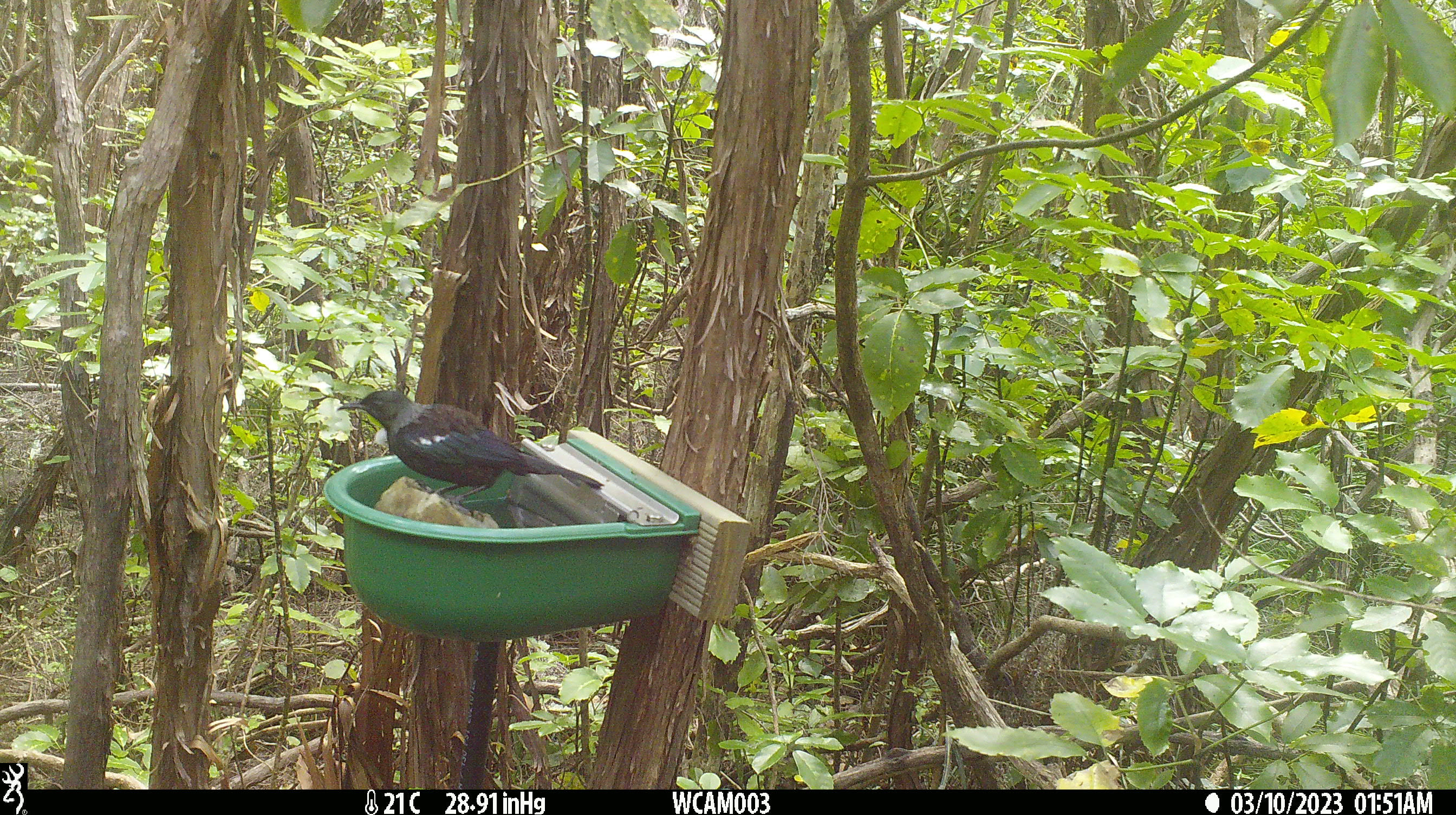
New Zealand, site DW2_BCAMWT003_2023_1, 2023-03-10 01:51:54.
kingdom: Animalia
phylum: Chordata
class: Aves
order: Passeriformes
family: Meliphagidae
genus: Prosthemadera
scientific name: Prosthemadera novaeseelandiae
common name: tui